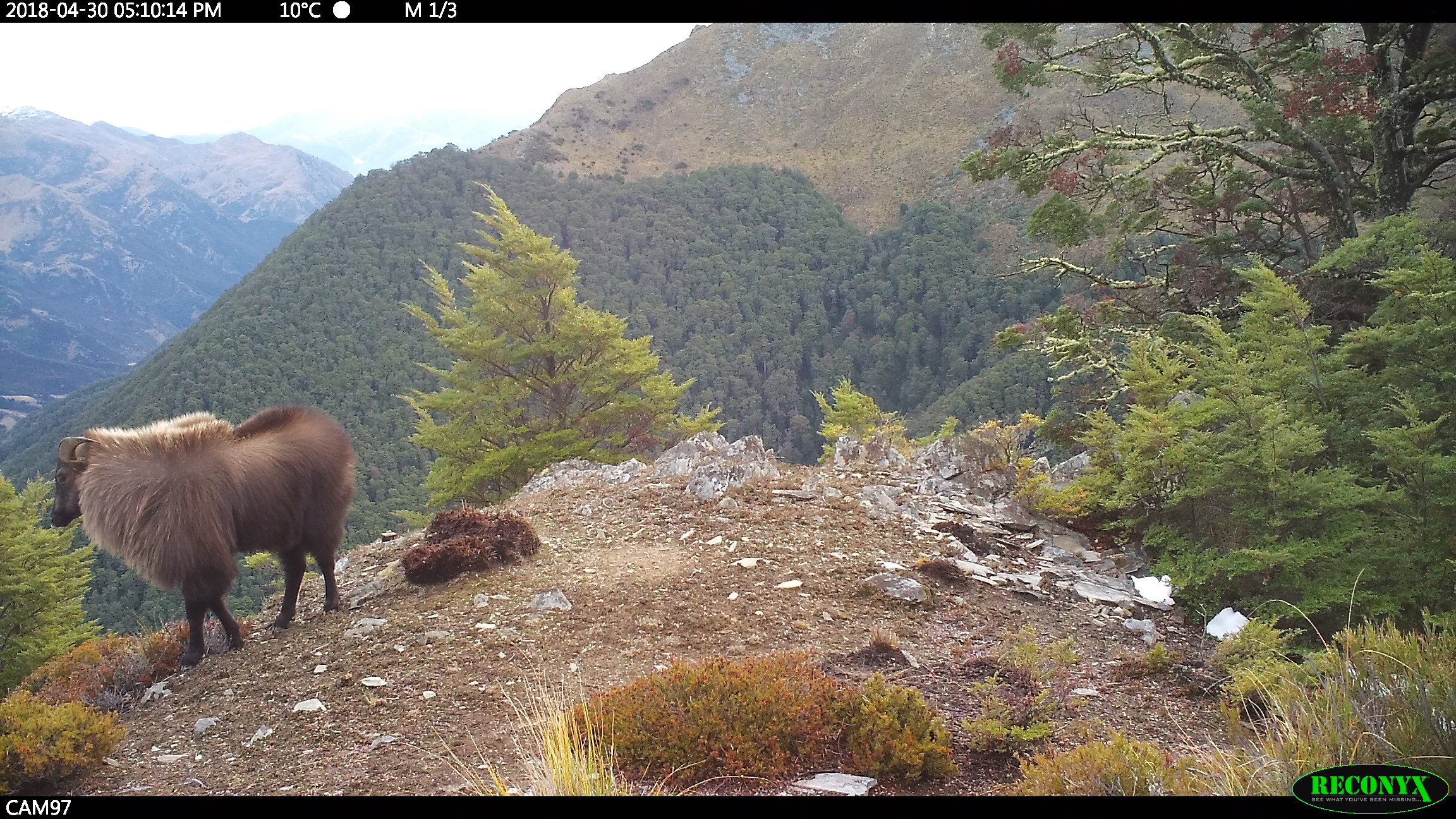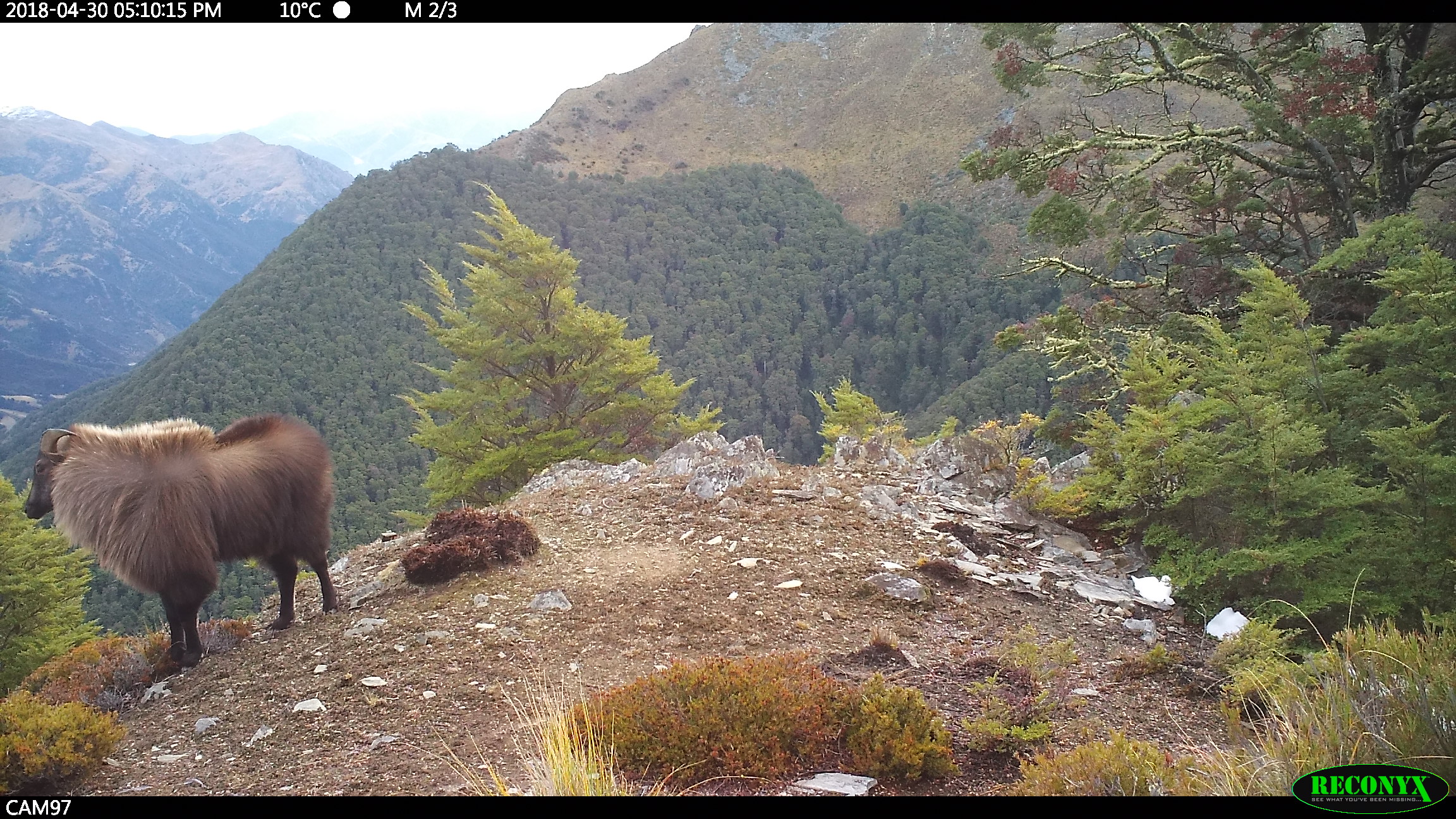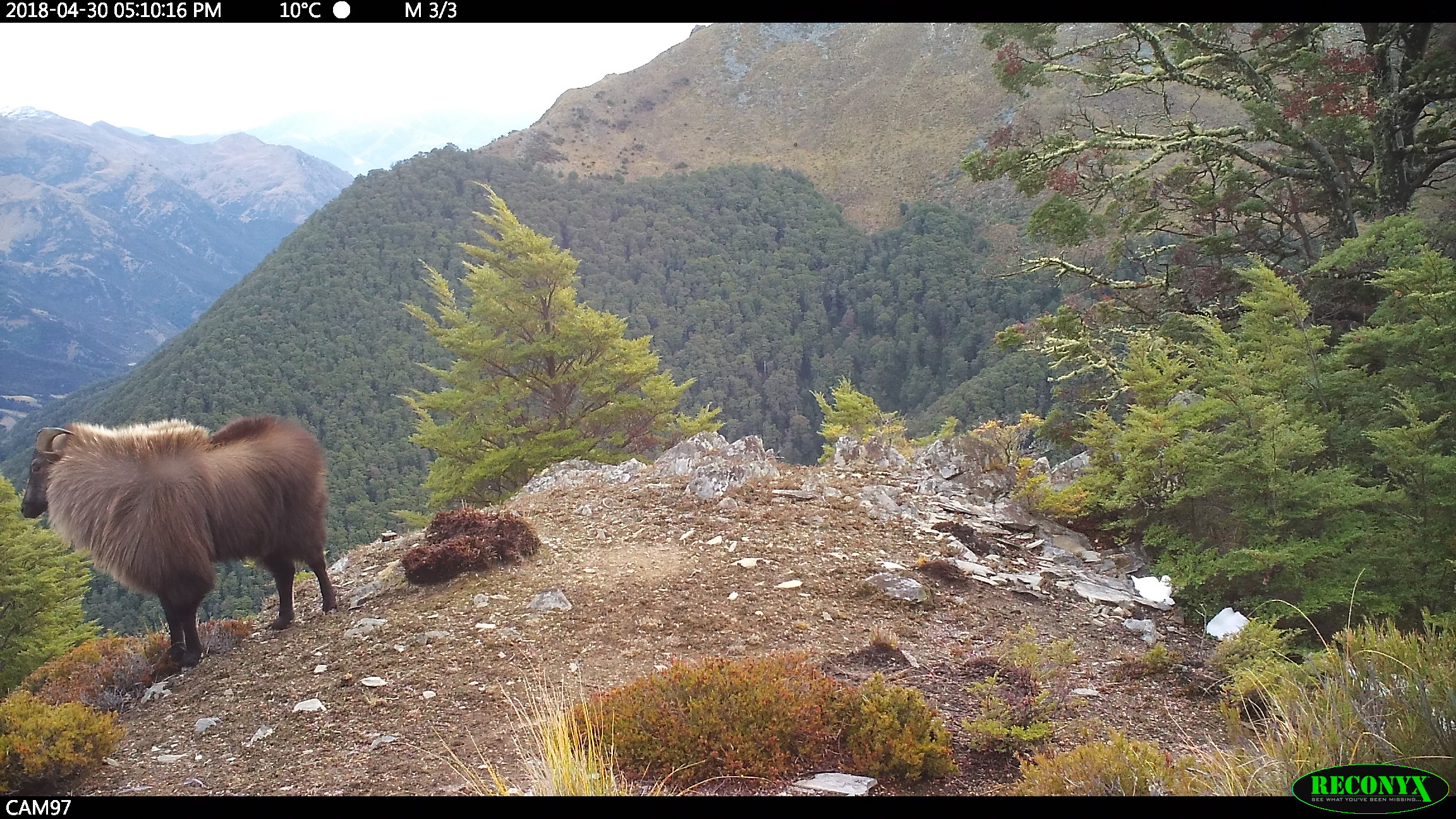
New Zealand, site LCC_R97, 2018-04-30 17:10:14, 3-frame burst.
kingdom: Animalia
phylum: Chordata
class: Mammalia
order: Artiodactyla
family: Bovidae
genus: Nilgiritragus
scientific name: Nilgiritragus hylocrius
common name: tahr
Tahr (Nilgiritragus hylocrius).